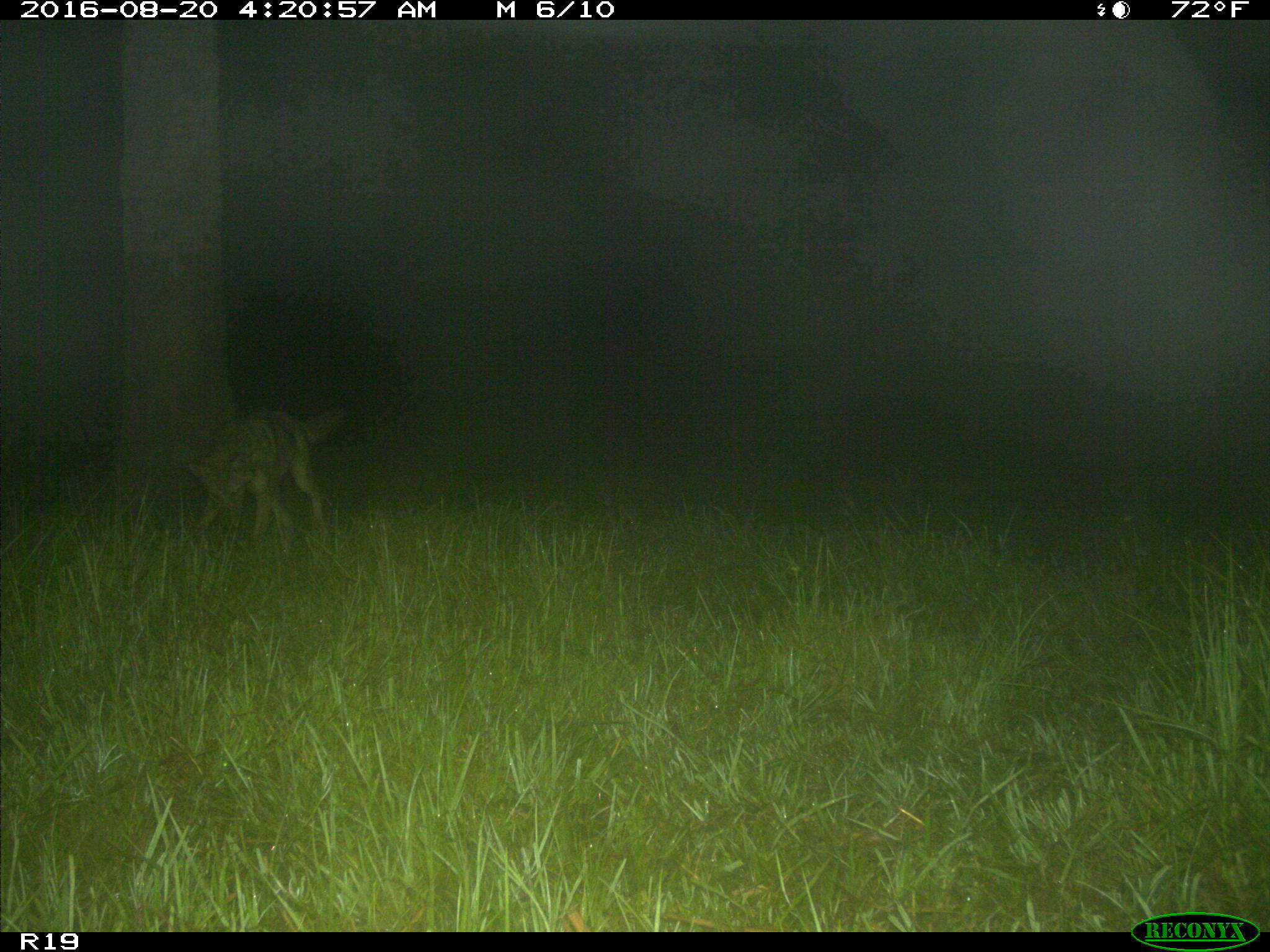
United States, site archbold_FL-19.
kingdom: Animalia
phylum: Chordata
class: Mammalia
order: Carnivora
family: Canidae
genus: Canis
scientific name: Canis latrans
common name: coyote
Canis latrans (coyote).